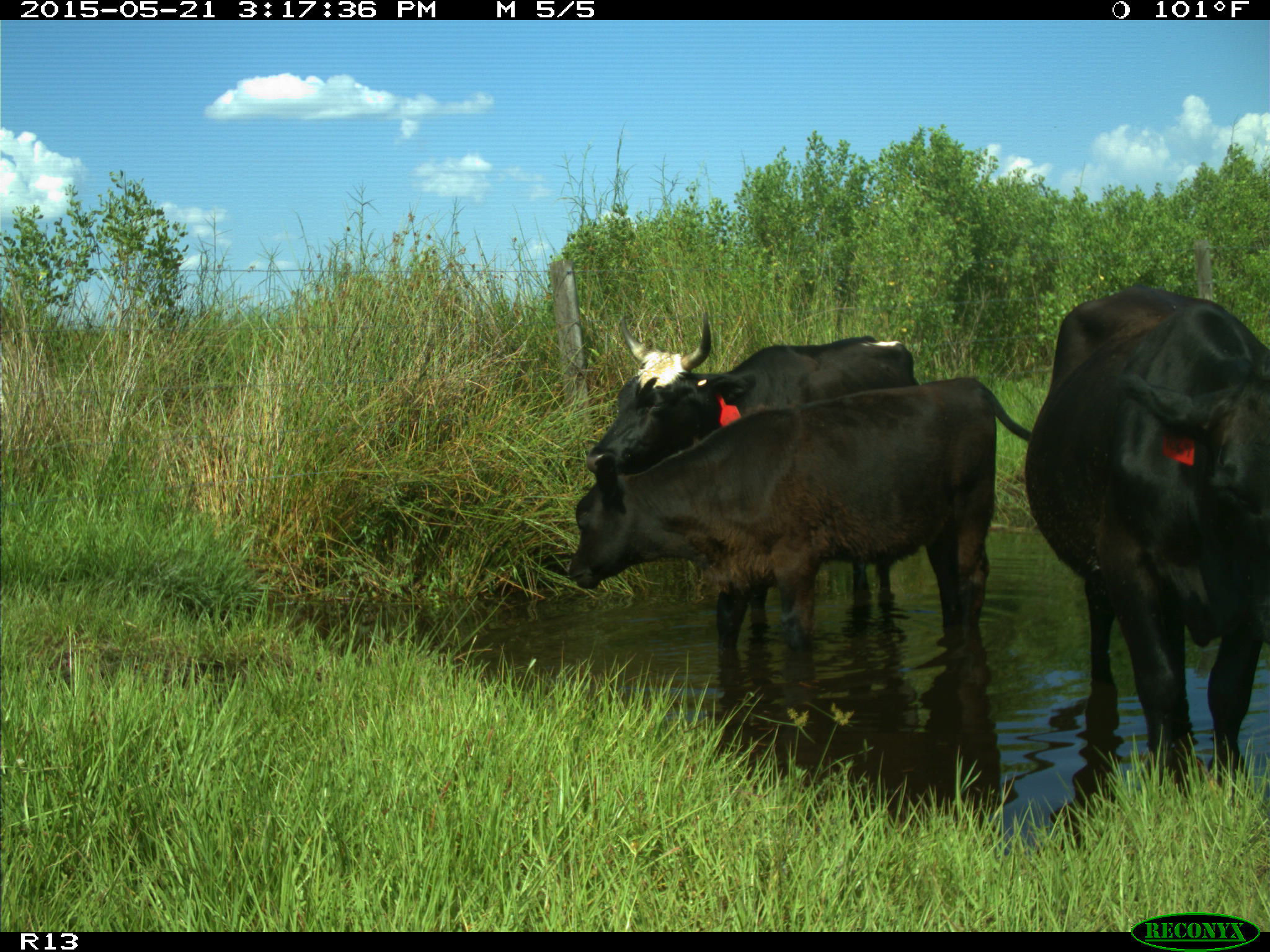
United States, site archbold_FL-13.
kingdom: Animalia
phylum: Chordata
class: Mammalia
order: Artiodactyla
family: Bovidae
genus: Bos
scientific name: Bos taurus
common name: domestic cow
Bos taurus (domestic cow).